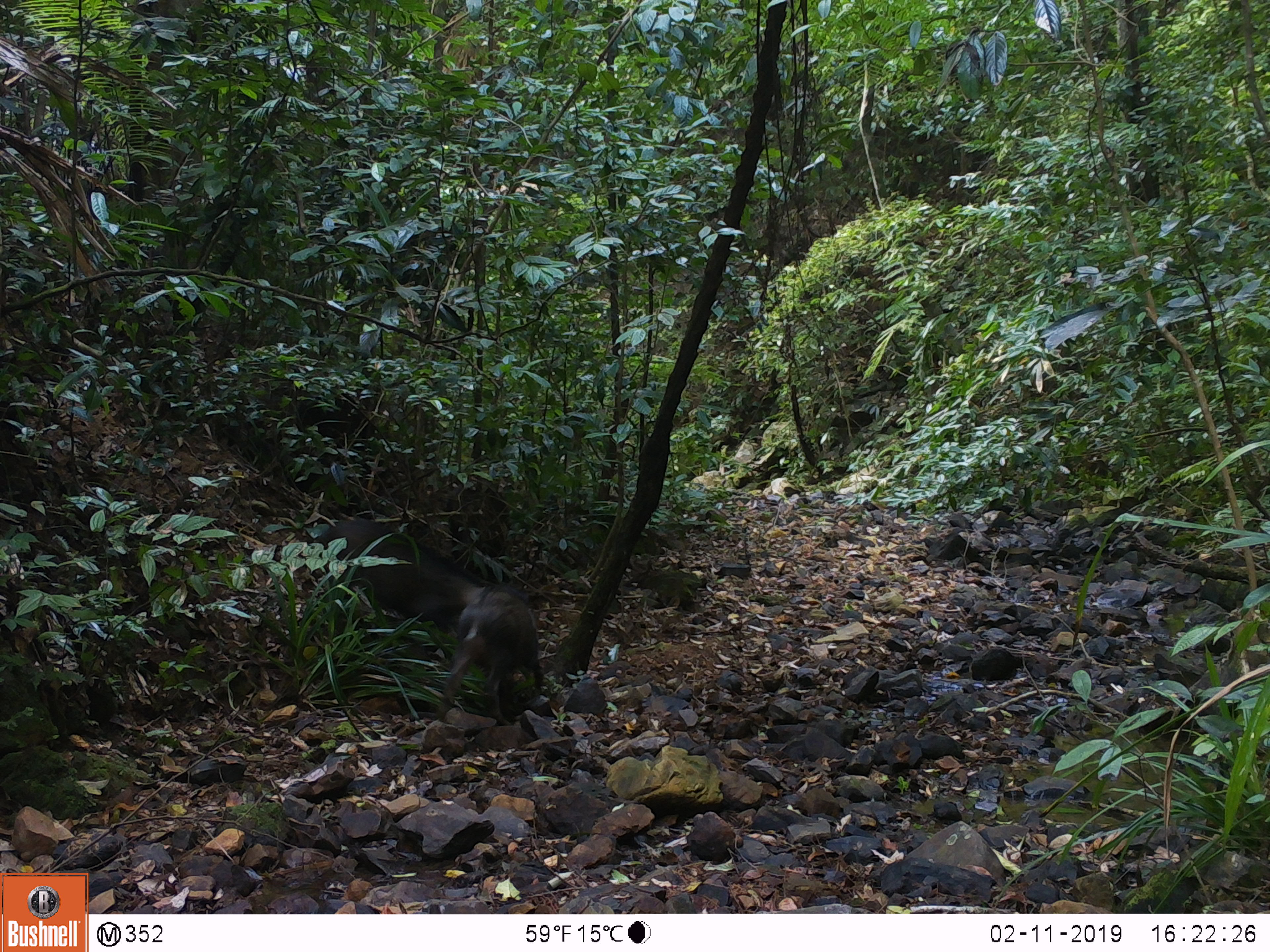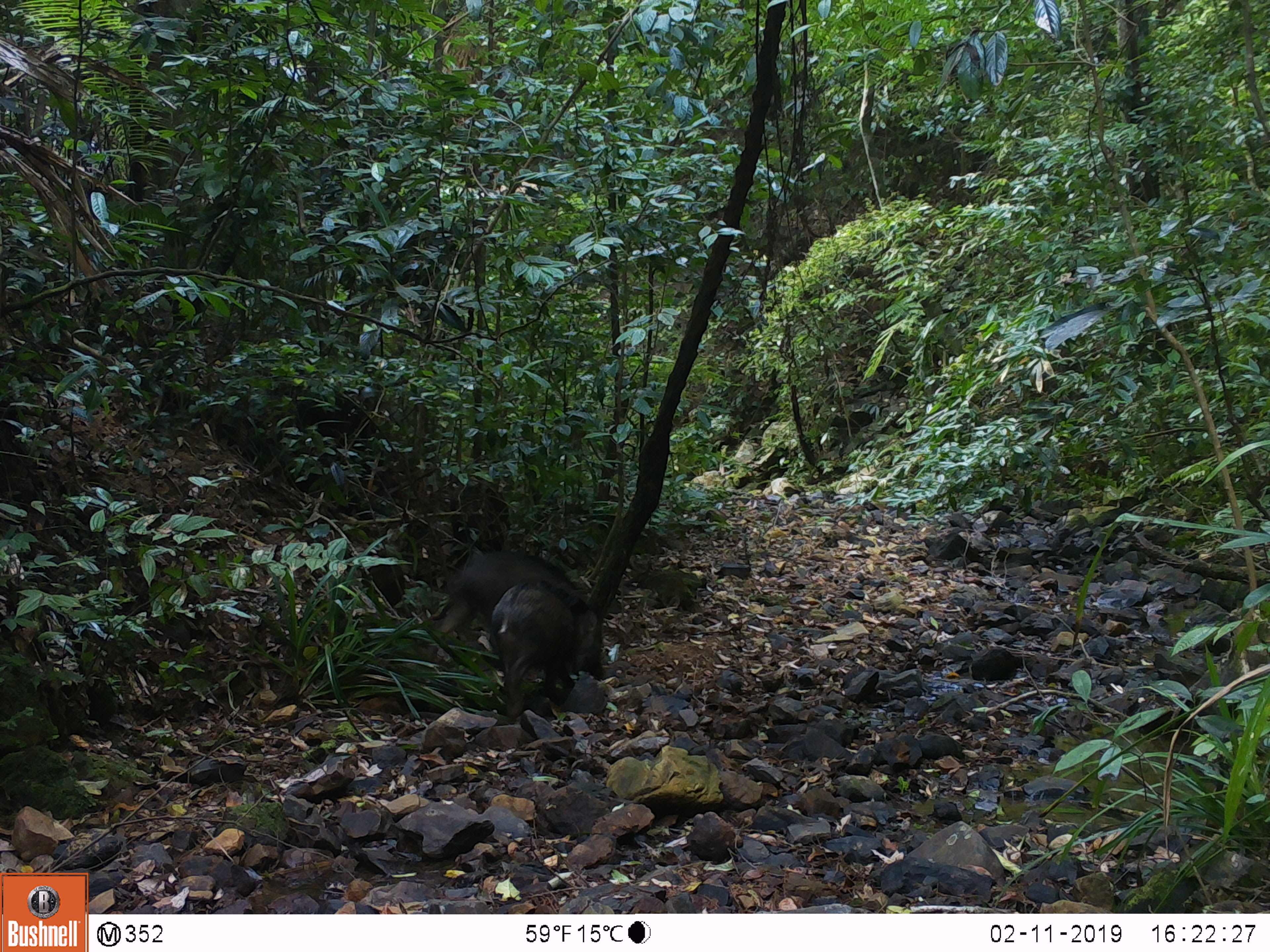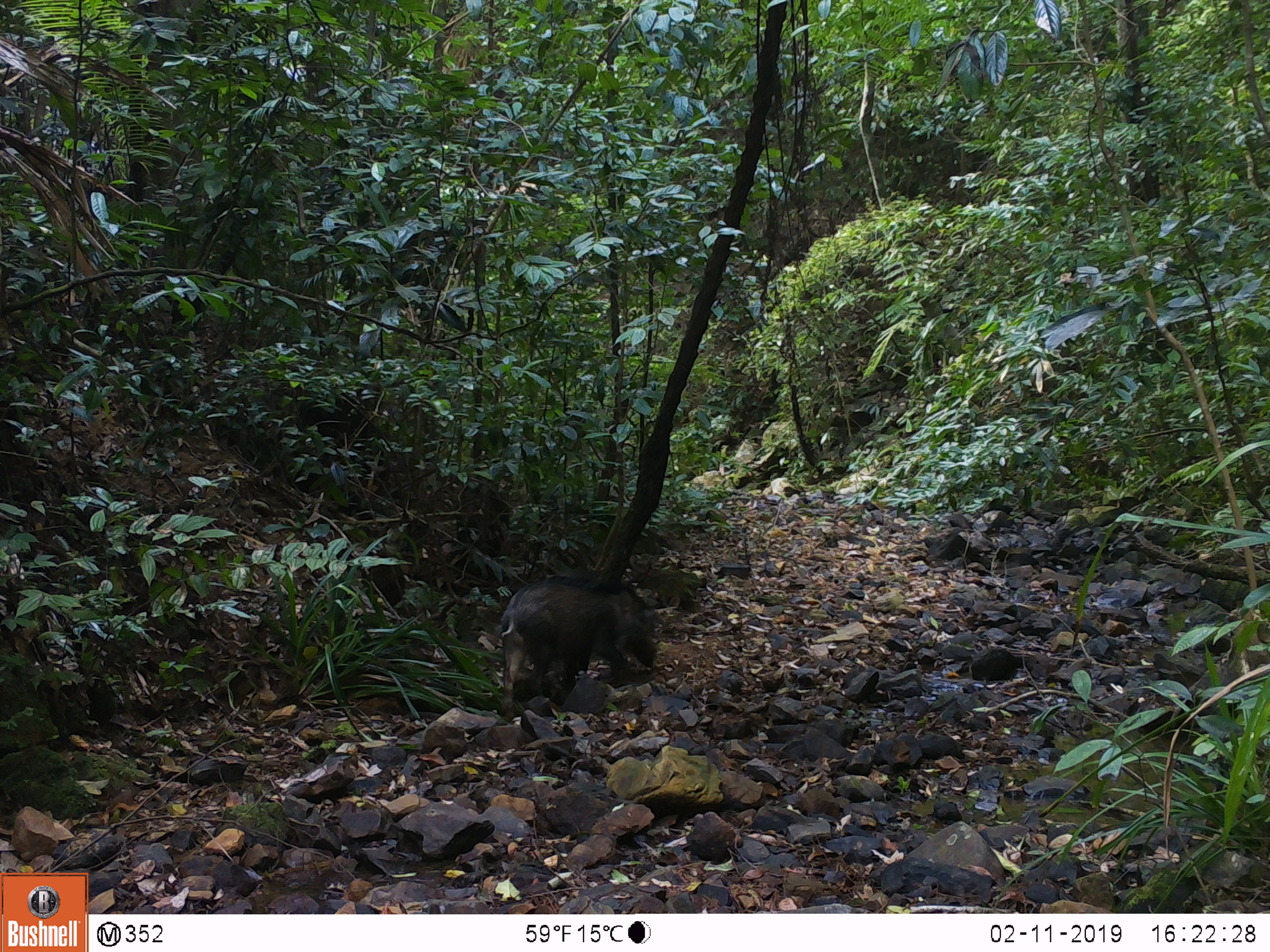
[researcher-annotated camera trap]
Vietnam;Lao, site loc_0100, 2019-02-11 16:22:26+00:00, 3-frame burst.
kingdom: Animalia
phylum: Chordata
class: Mammalia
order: Artiodactyla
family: Suidae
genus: Sus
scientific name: Sus scrofa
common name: eurasian wild pig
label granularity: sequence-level